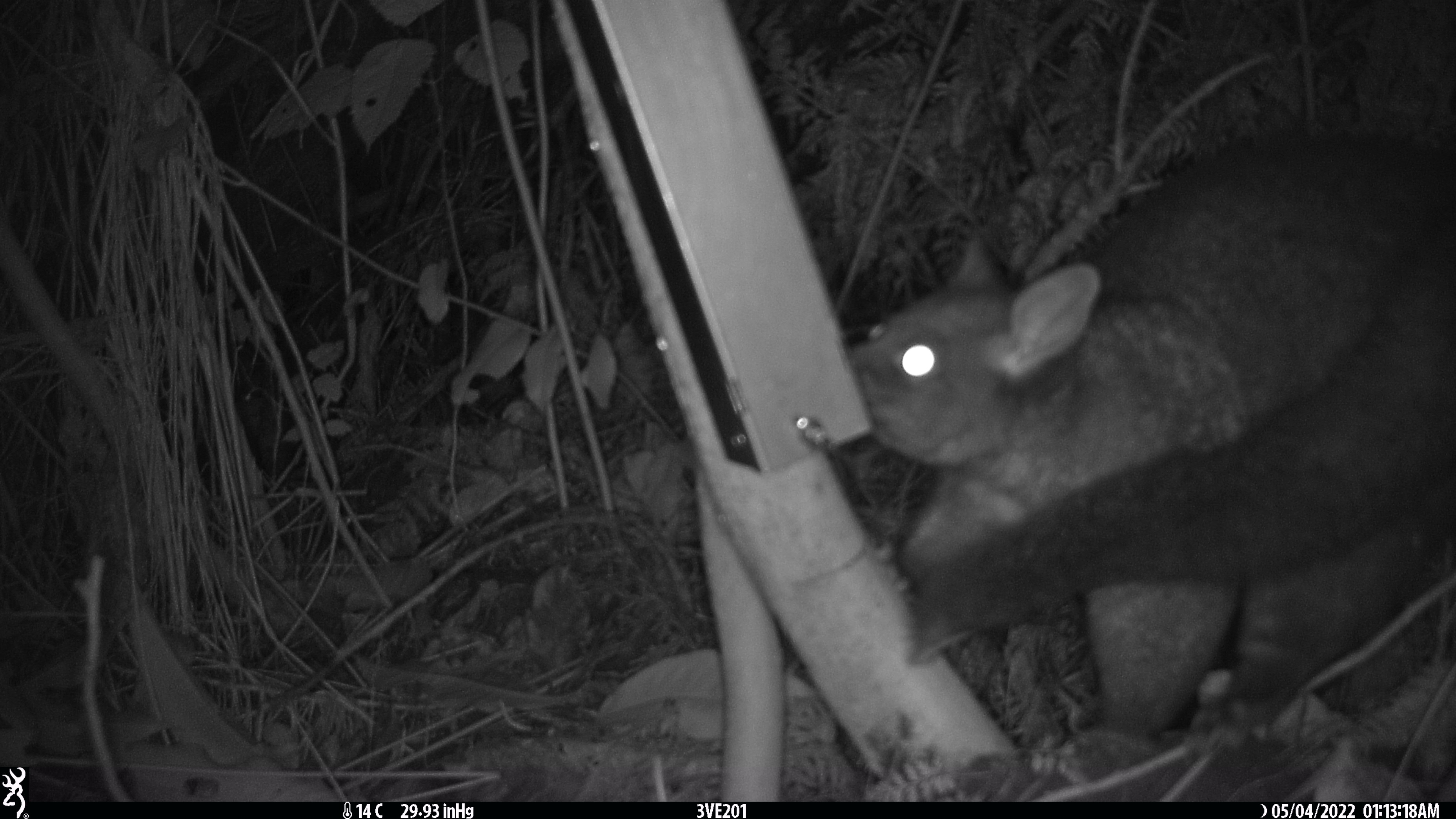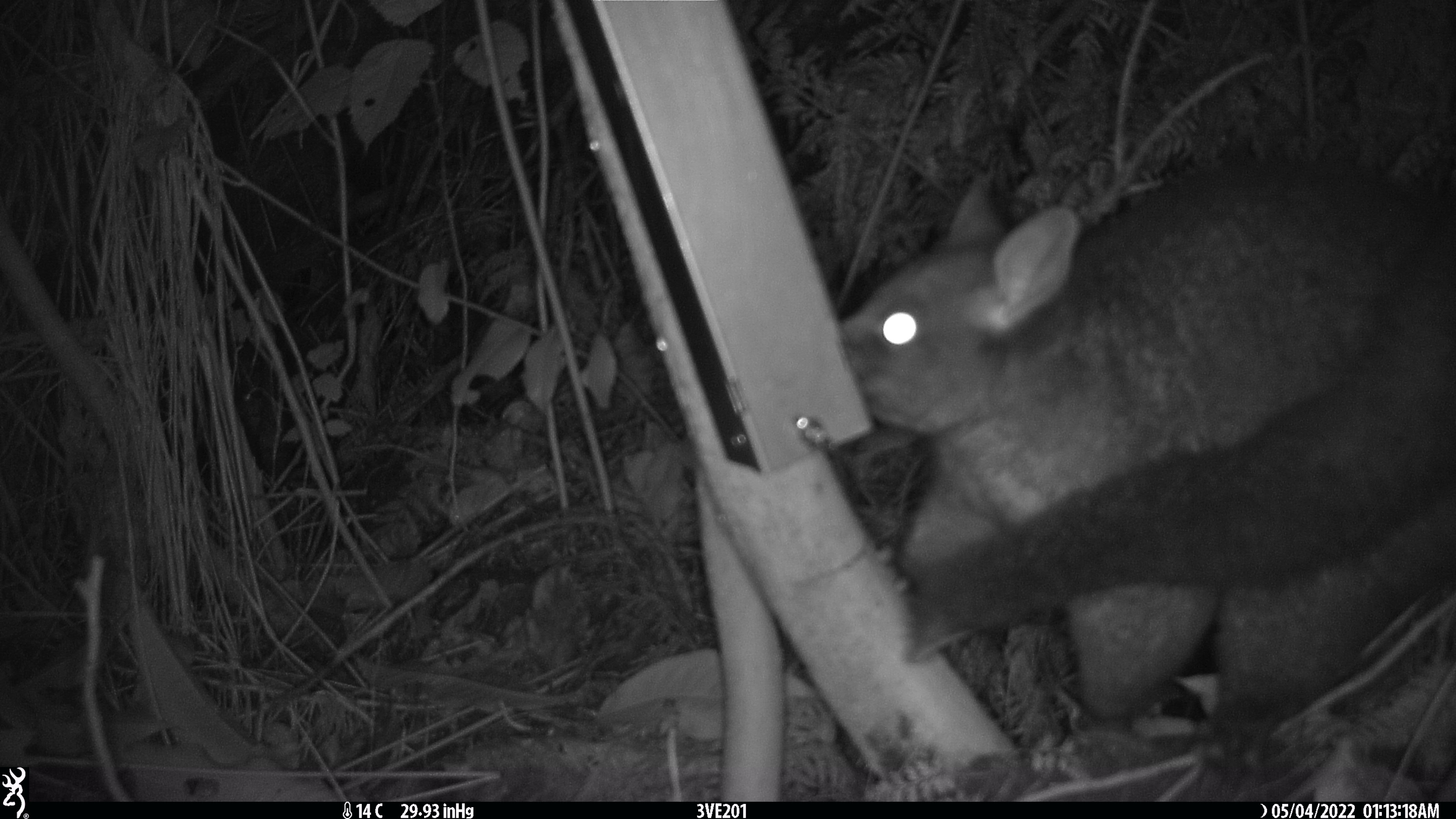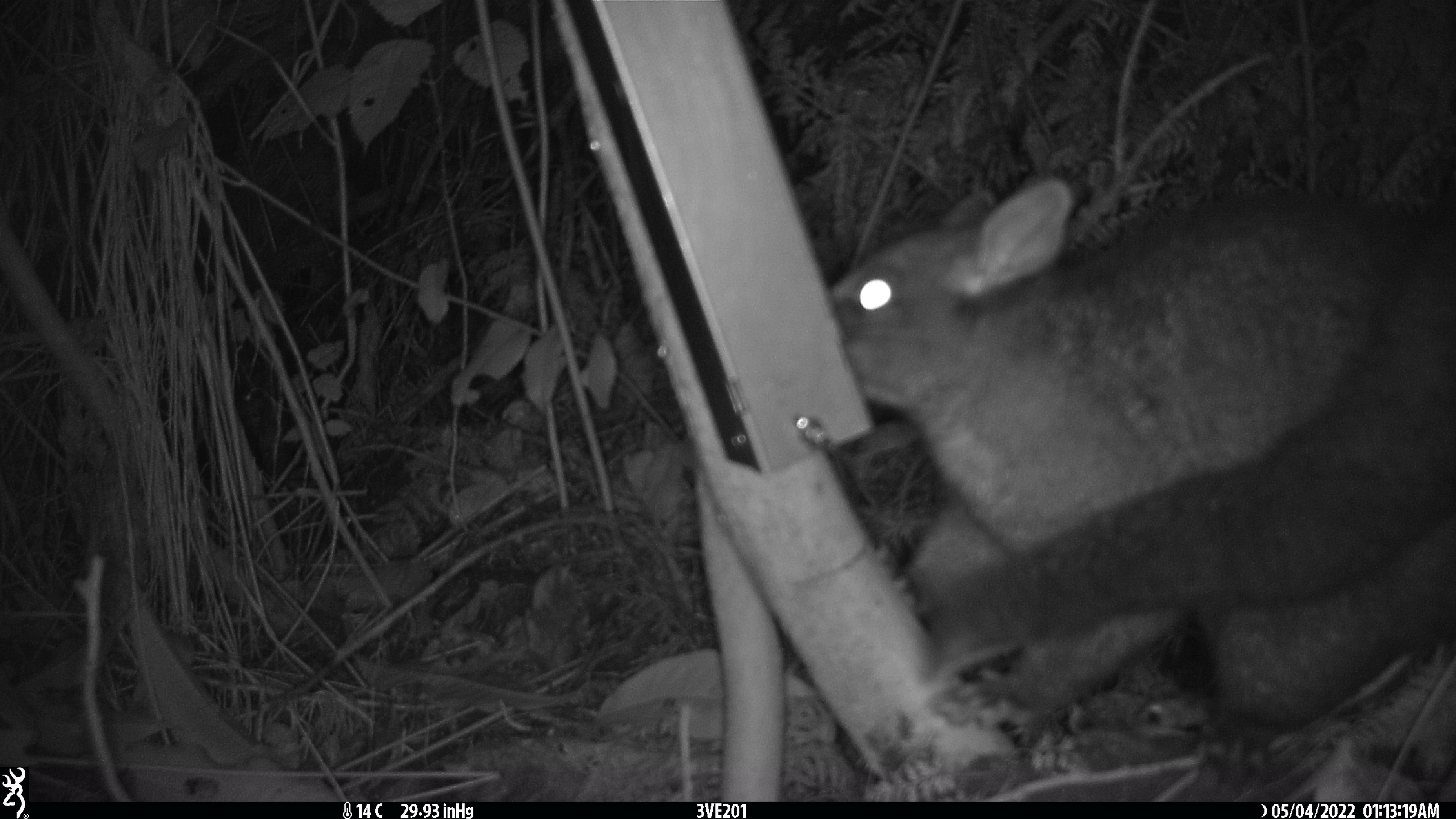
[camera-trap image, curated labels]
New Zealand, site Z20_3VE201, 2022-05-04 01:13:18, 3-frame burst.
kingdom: Animalia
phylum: Chordata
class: Mammalia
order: Diprotodontia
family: Phalangeridae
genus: Trichosurus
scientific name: Trichosurus vulpecula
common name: common brushtail possum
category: possum